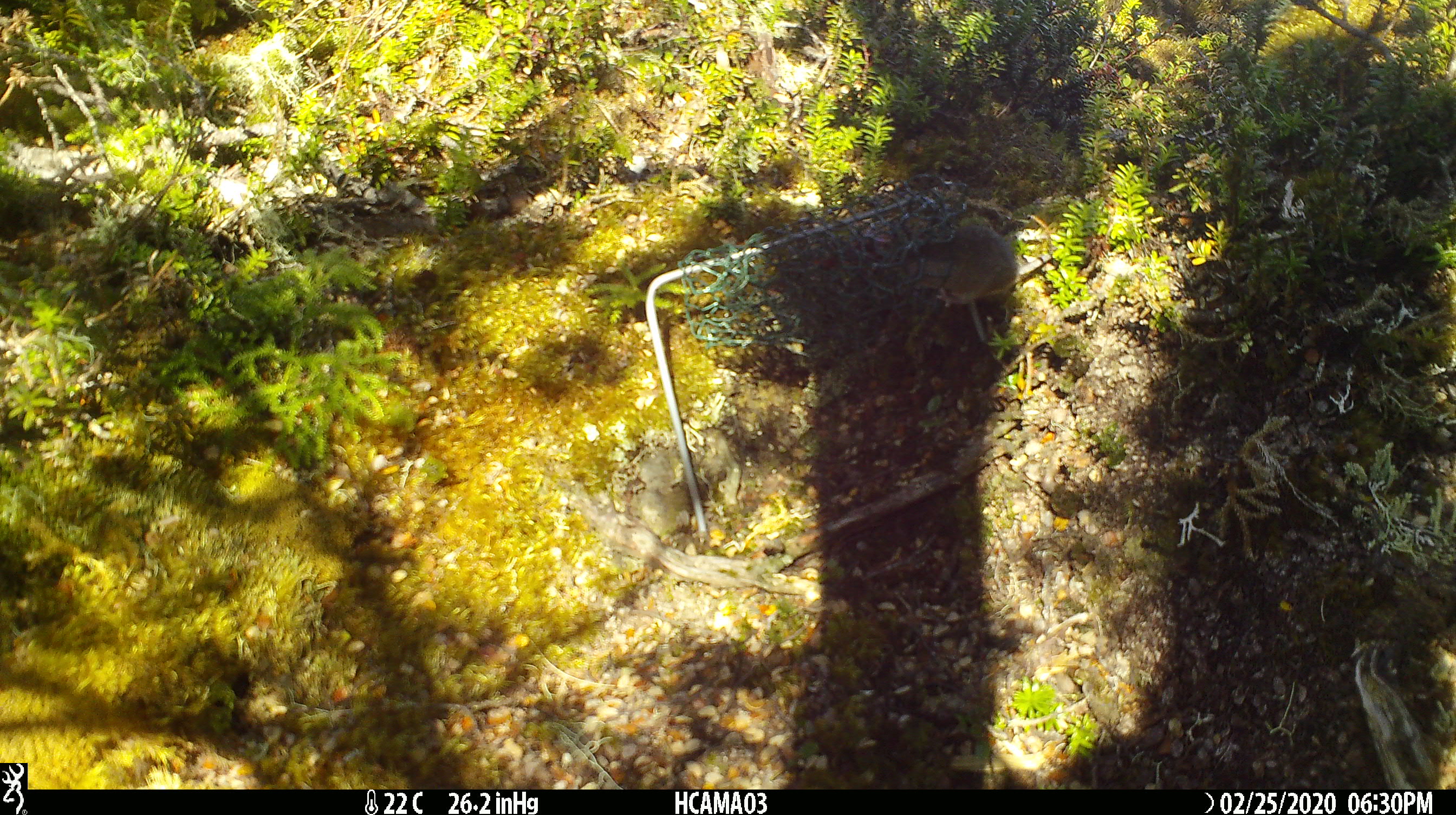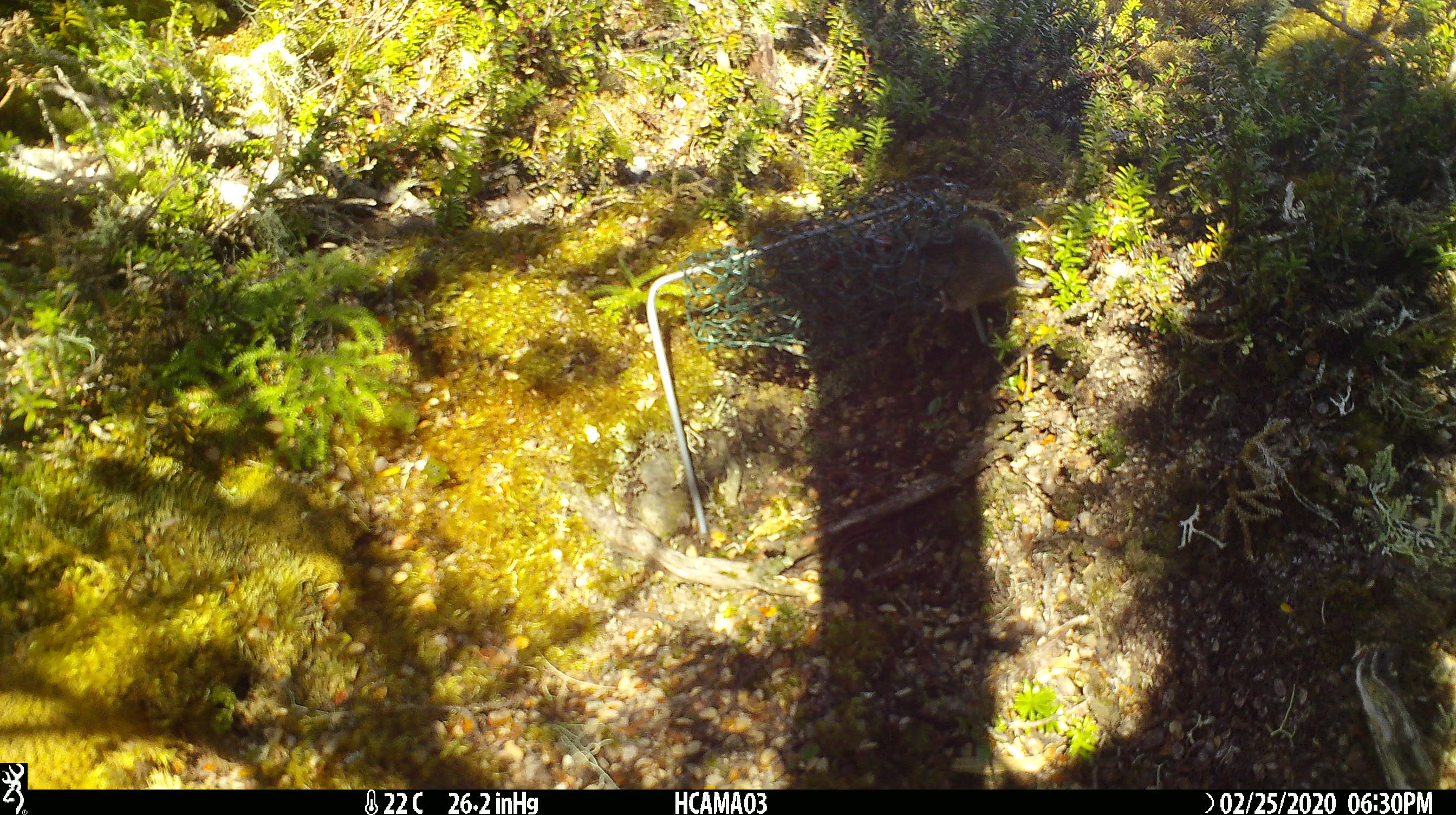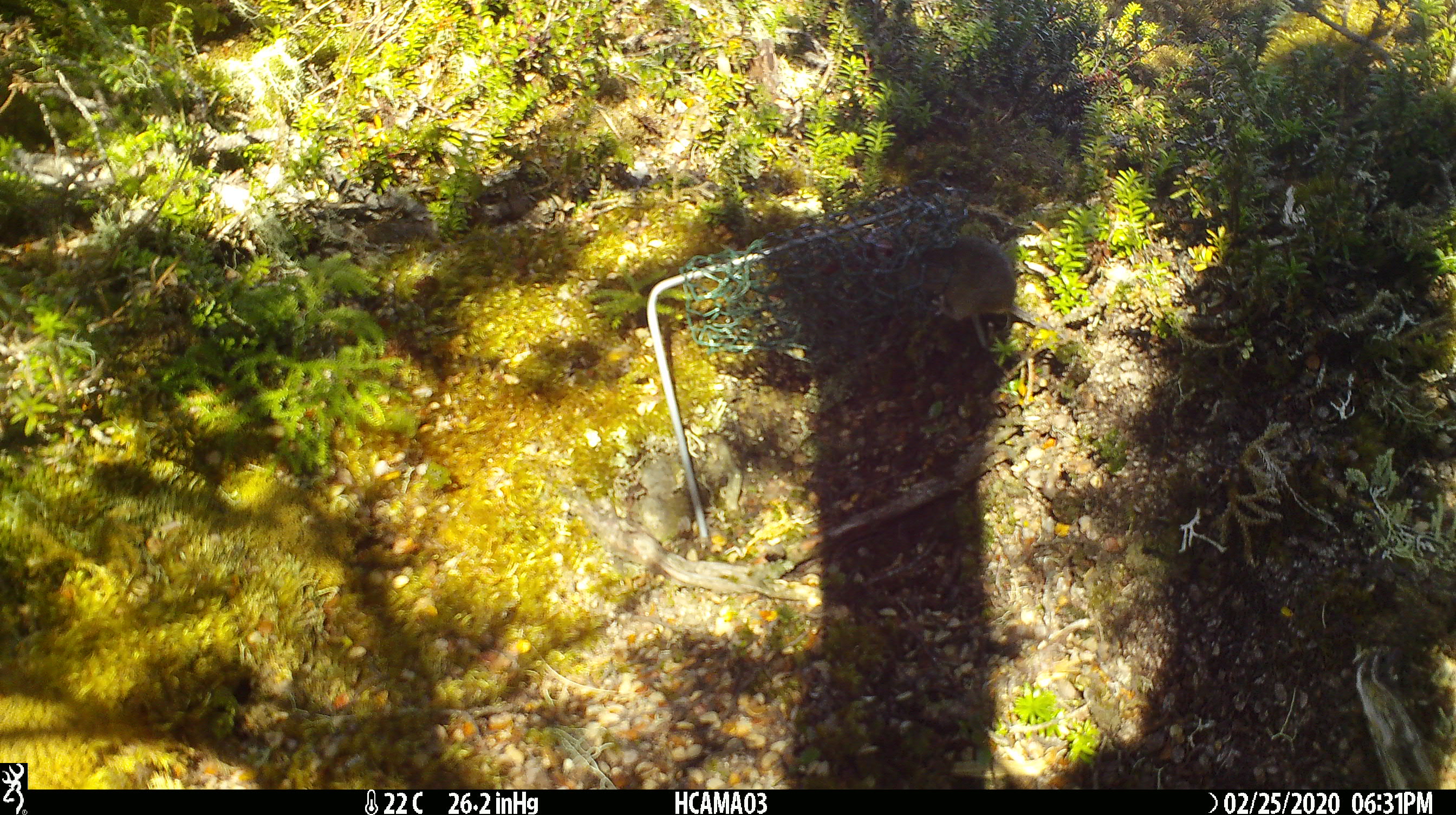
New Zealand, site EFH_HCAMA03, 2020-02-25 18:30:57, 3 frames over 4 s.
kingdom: Animalia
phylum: Chordata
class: Mammalia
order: Rodentia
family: Muridae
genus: Mus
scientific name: Mus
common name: mouse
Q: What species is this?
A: Mouse (Mus).